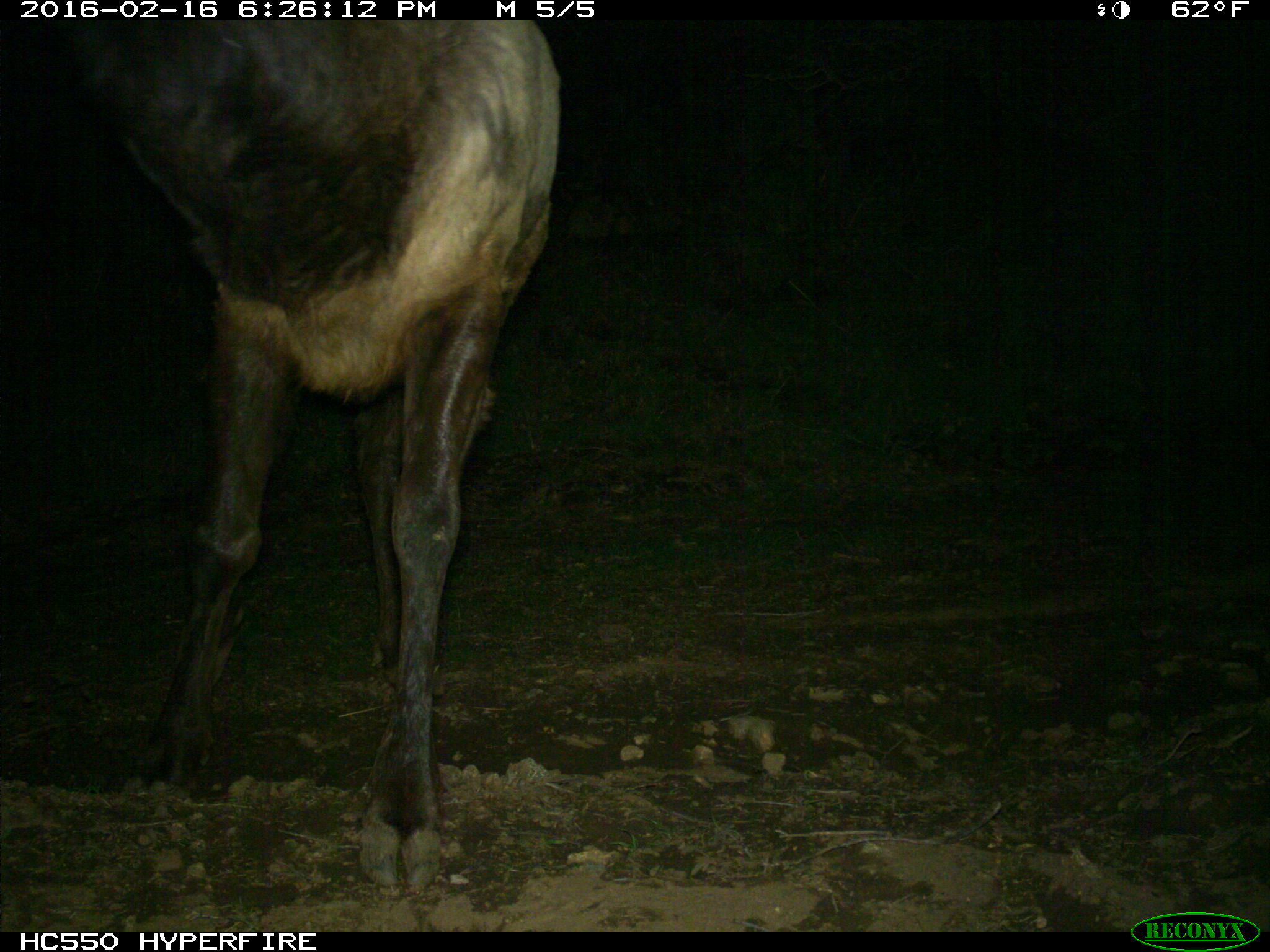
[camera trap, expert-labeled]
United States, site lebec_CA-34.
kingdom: Animalia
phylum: Chordata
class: Mammalia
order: Artiodactyla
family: Cervidae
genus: Cervus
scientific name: Cervus canadensis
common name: elk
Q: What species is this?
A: Cervus canadensis (elk).